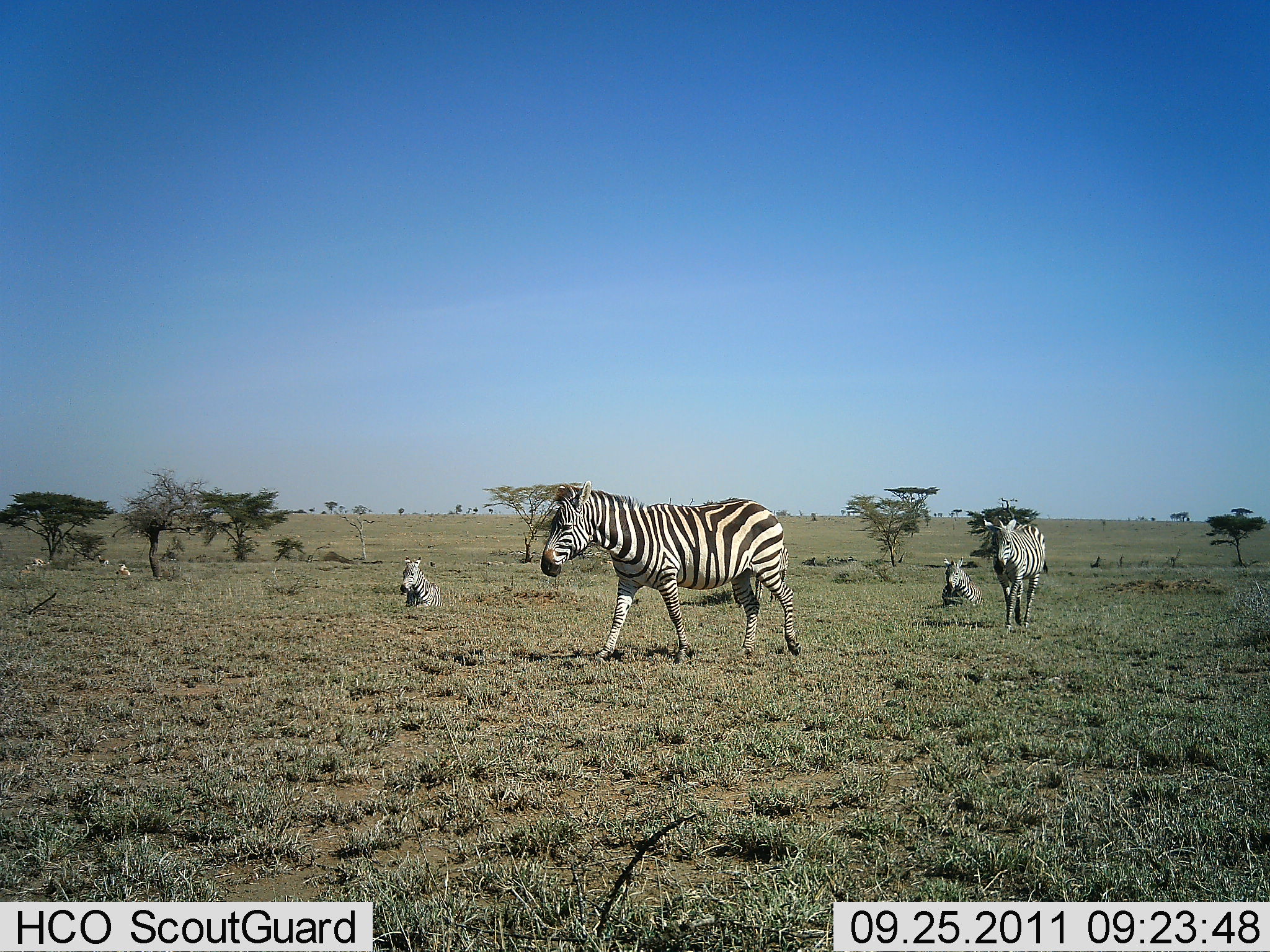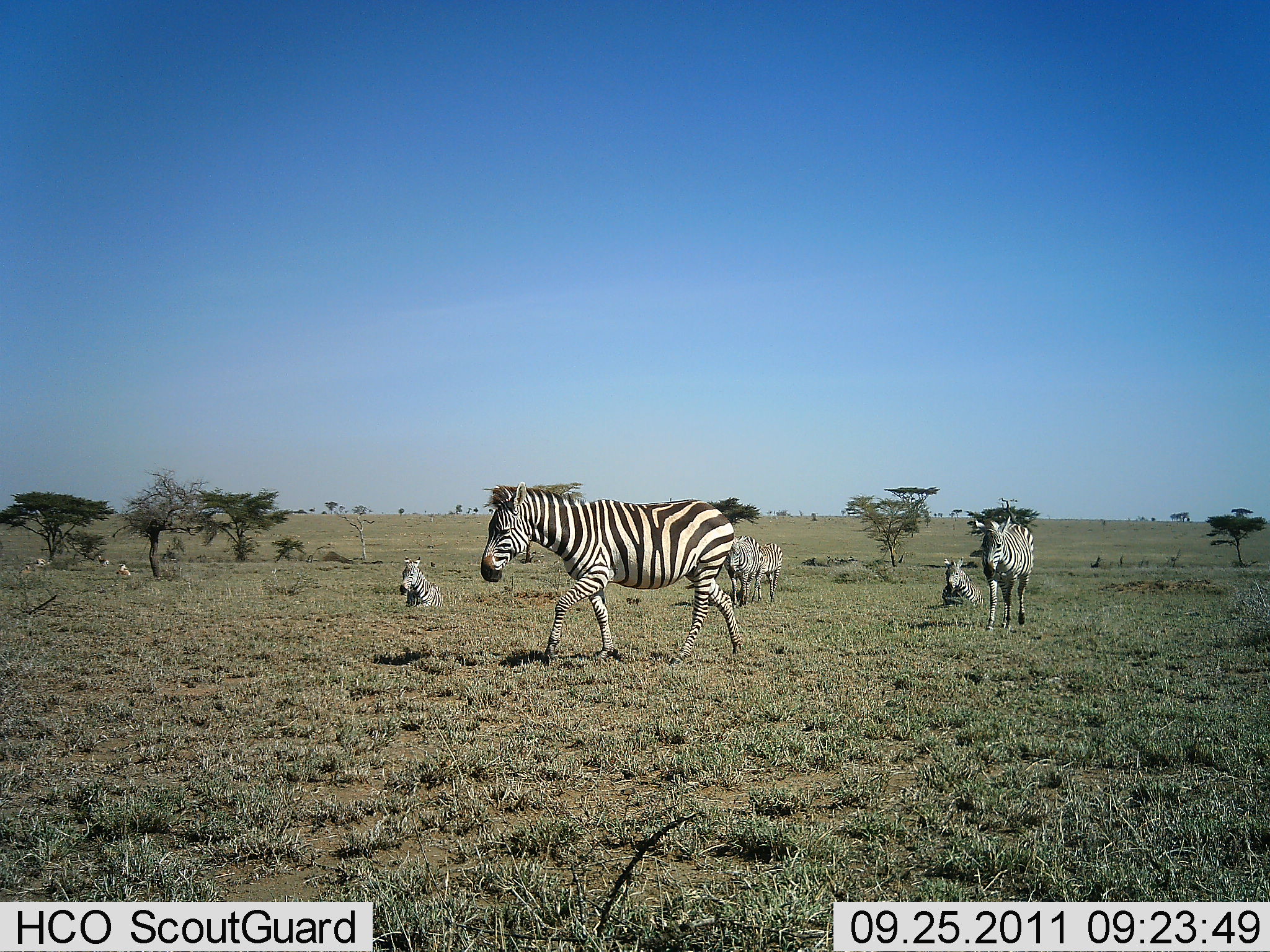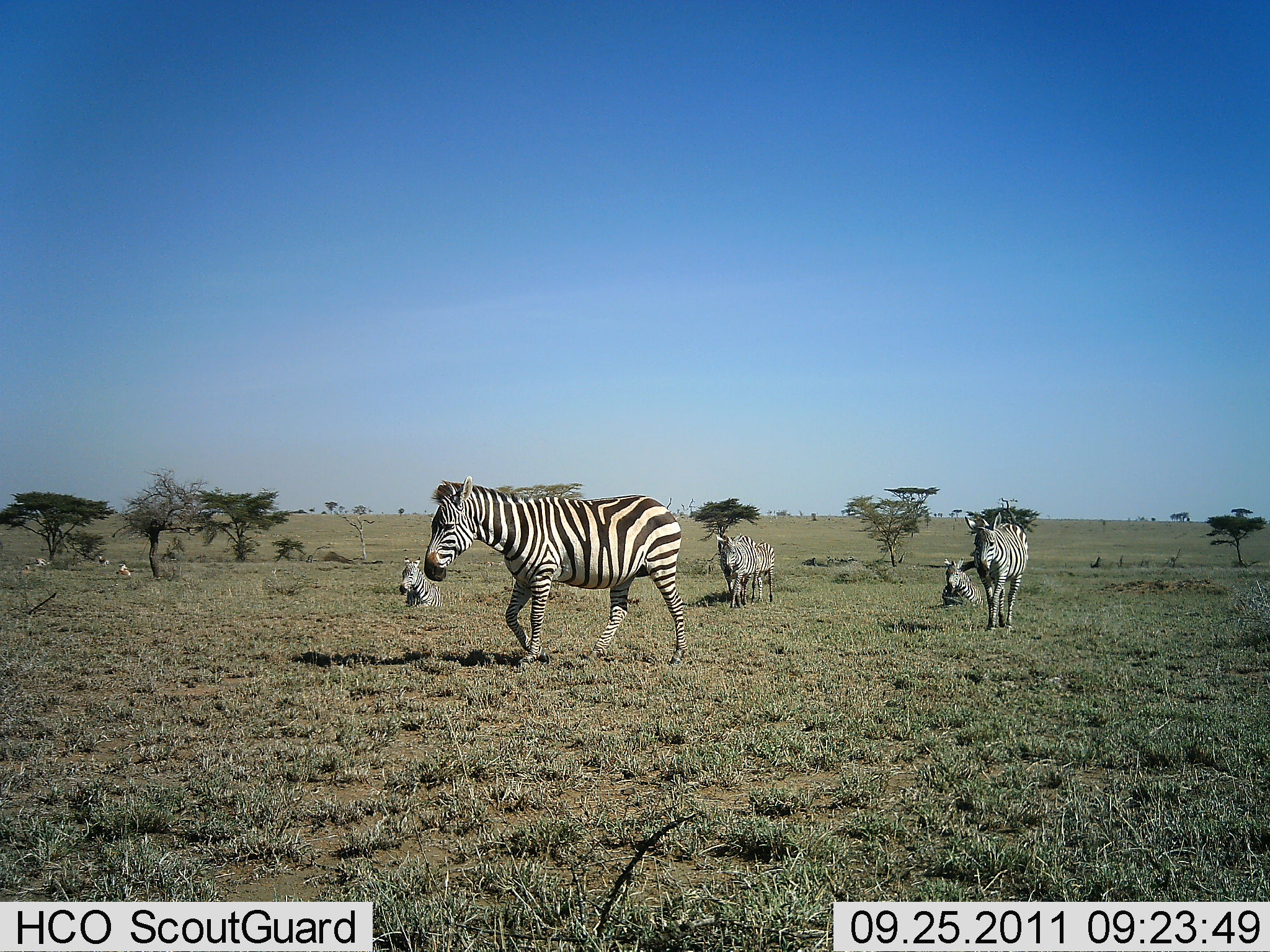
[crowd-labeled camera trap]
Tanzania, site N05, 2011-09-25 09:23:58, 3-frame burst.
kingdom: Animalia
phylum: Chordata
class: Mammalia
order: Perissodactyla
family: Equidae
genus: Equus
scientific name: Equus quagga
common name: plains zebra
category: zebra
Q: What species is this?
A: Zebra (plains zebra) (Equus quagga).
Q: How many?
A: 6.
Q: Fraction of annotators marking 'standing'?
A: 27%.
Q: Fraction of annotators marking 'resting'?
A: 91%.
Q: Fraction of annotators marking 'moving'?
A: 100%.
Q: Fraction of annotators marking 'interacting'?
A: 0%.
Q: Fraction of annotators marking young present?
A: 0%.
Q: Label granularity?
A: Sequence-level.